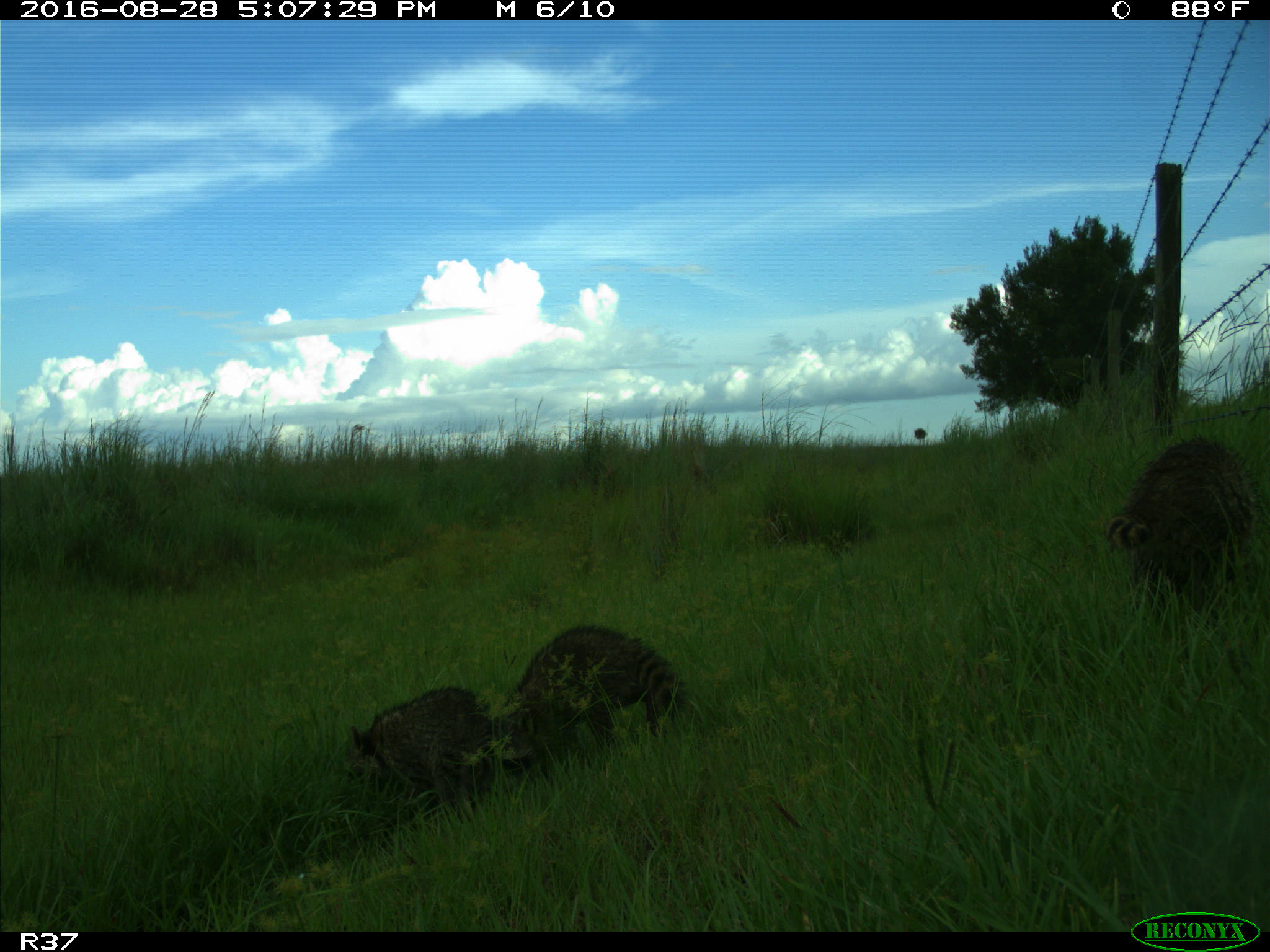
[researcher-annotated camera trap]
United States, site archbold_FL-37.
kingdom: Animalia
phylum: Chordata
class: Mammalia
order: Carnivora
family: Procyonidae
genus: Procyon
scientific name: Procyon lotor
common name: common raccoon